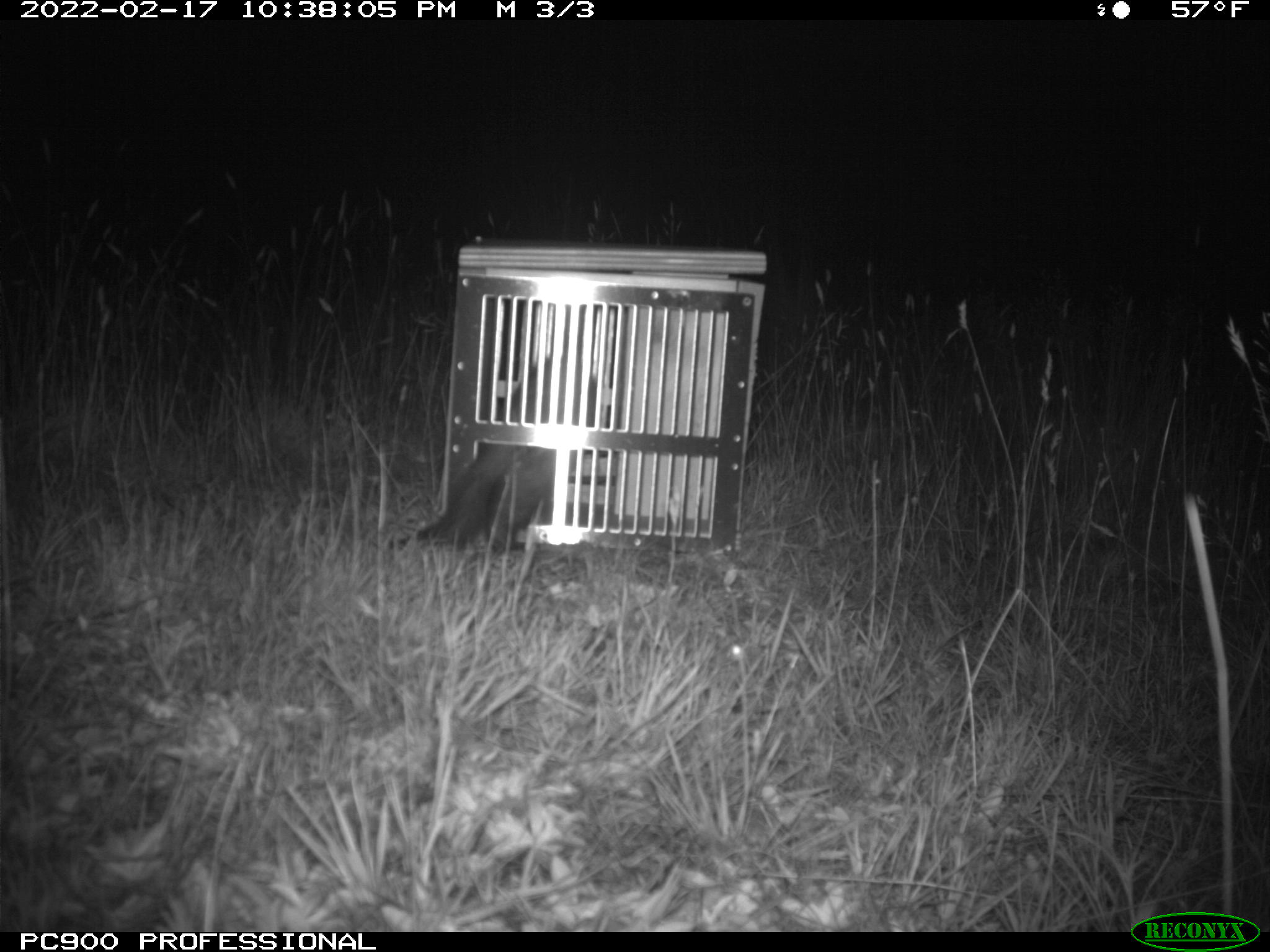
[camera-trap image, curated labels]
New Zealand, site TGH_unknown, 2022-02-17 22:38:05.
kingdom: Animalia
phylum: Chordata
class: Mammalia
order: Carnivora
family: Mustelidae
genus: Mustela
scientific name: Mustela furo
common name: ferret